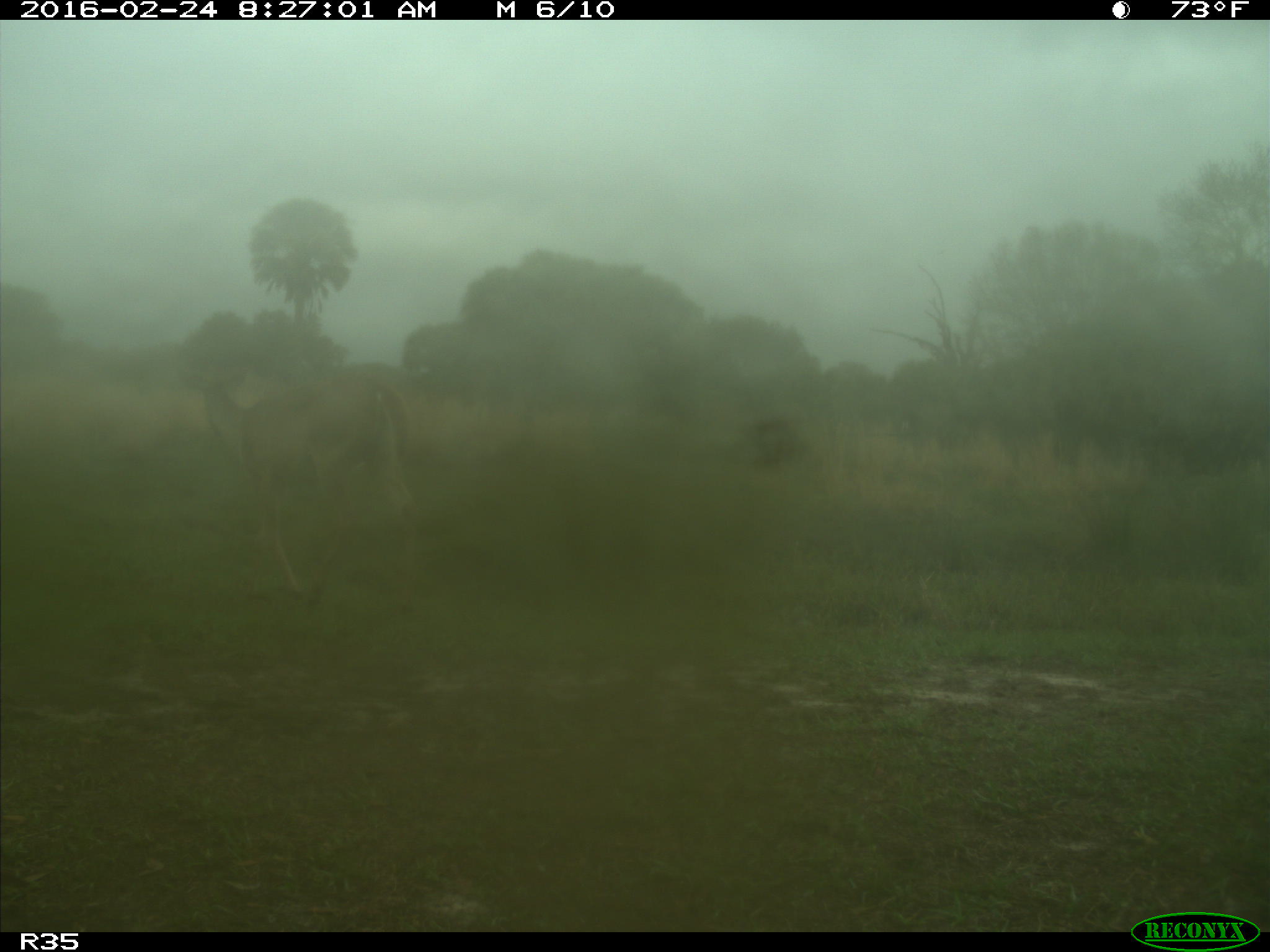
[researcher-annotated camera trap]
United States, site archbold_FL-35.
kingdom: Animalia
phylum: Chordata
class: Mammalia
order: Artiodactyla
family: Cervidae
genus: Odocoileus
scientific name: Odocoileus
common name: deer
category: unidentified deer